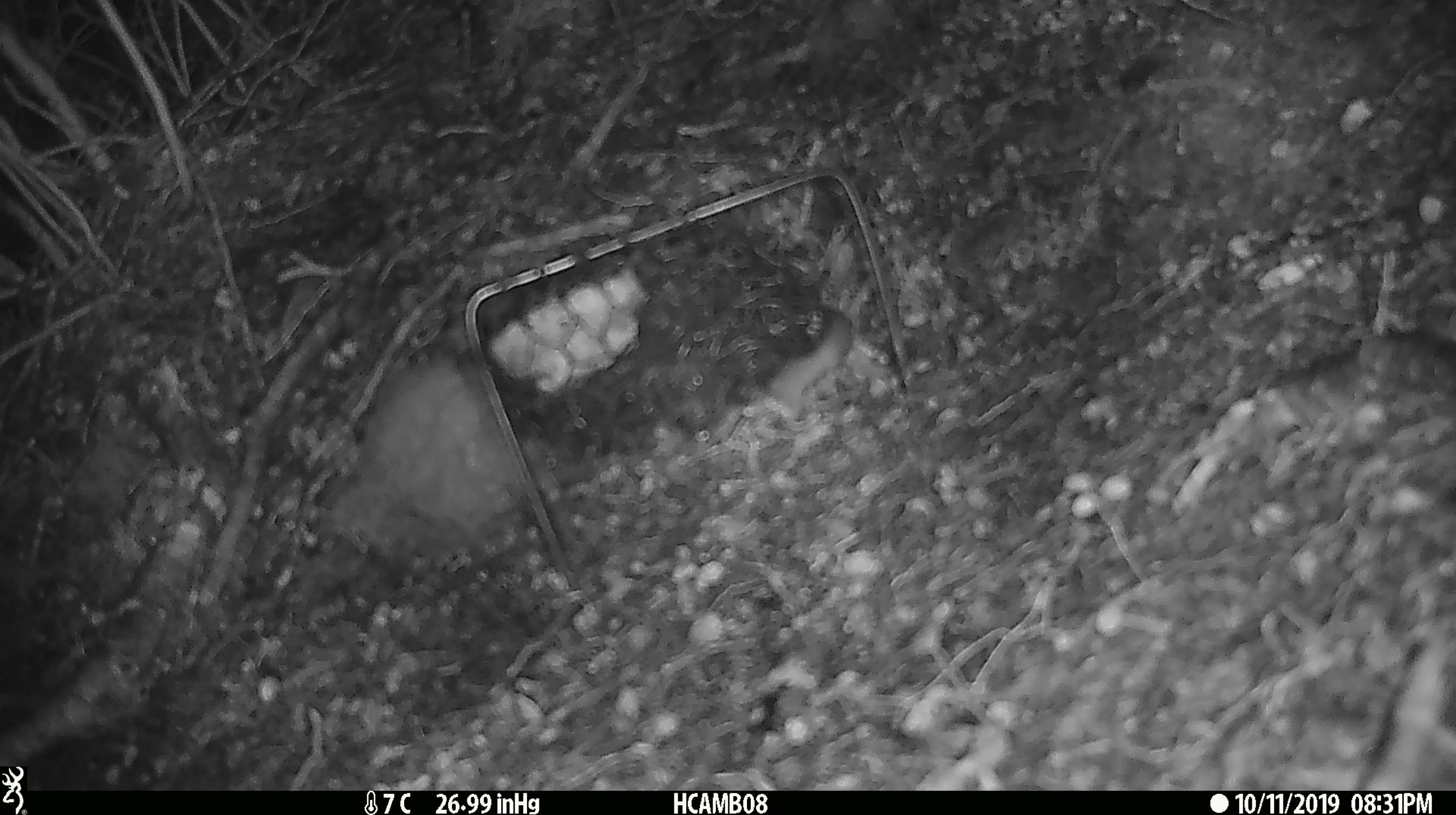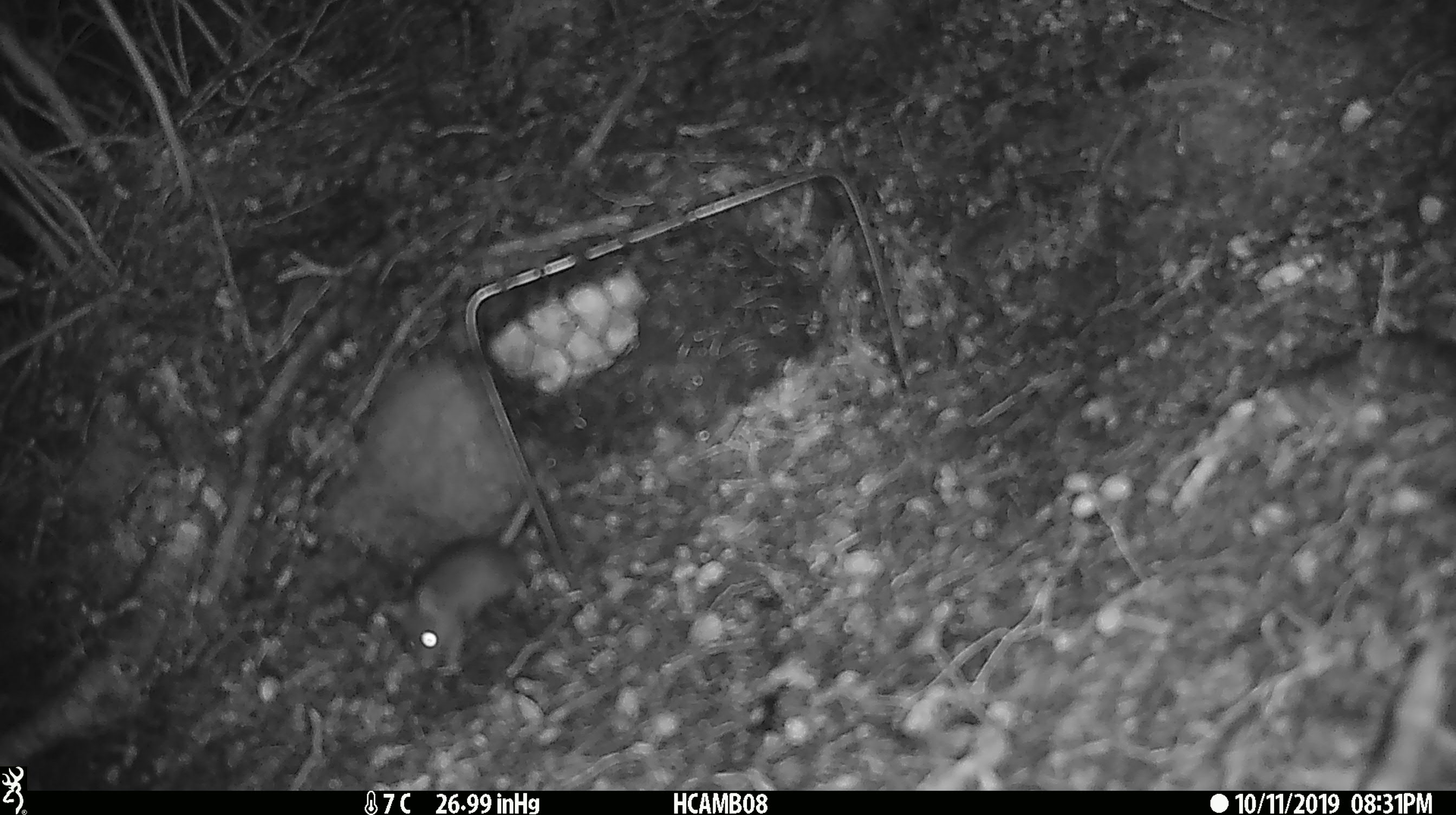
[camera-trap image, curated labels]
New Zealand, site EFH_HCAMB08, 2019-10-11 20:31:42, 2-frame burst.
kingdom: Animalia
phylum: Chordata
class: Mammalia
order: Rodentia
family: Muridae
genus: Mus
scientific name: Mus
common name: mouse